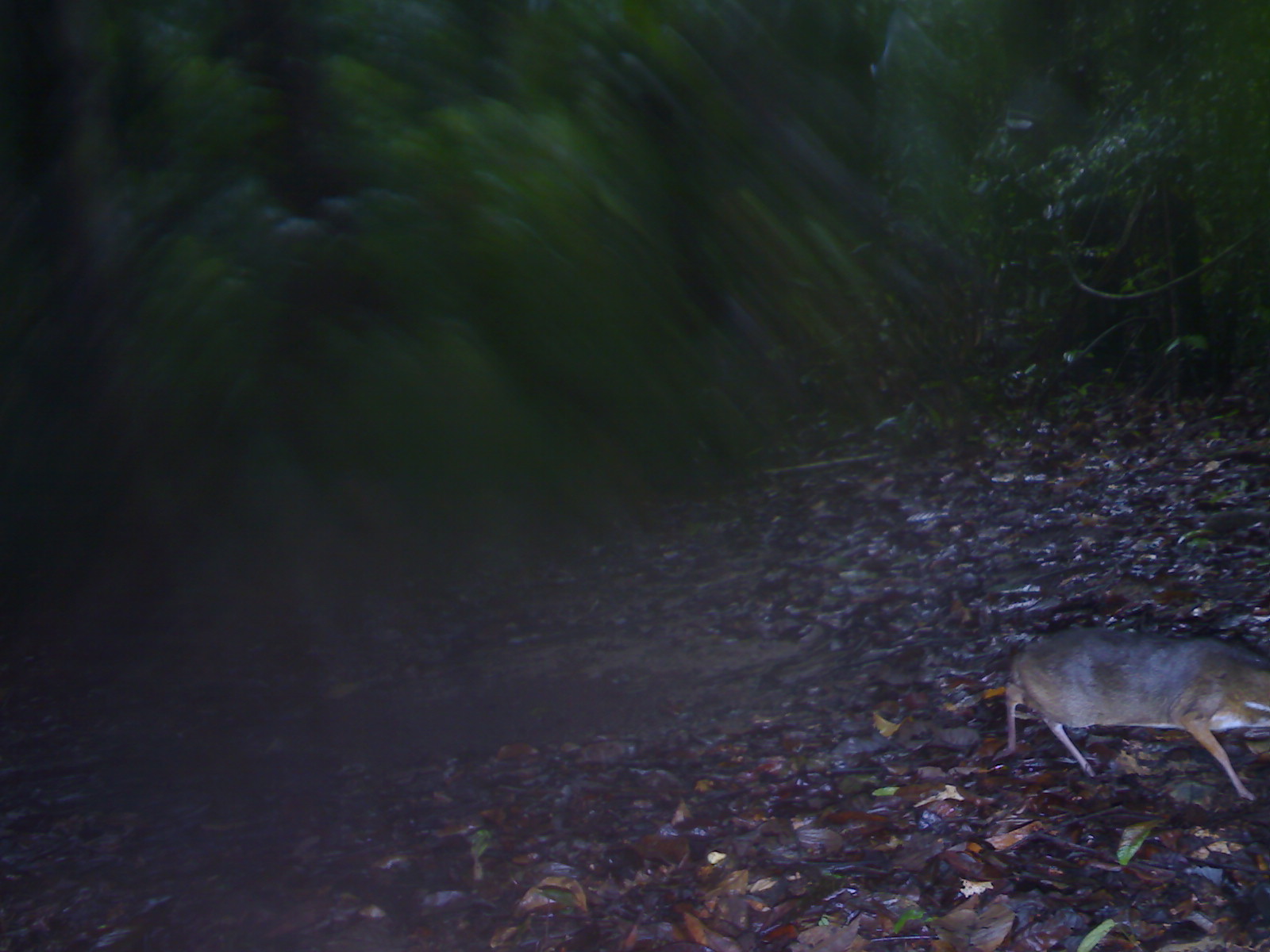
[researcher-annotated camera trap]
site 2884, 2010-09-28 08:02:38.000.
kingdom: Animalia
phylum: Chordata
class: Mammalia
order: Artiodactyla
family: Tragulidae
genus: Tragulus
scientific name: Tragulus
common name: mouse-deer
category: tragulus sp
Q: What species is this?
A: Tragulus sp (mouse-deer) (Tragulus).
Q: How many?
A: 1.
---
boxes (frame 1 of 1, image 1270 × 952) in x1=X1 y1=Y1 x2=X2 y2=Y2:
tragulus sp: x1=996 y1=627 x2=1270 y2=802